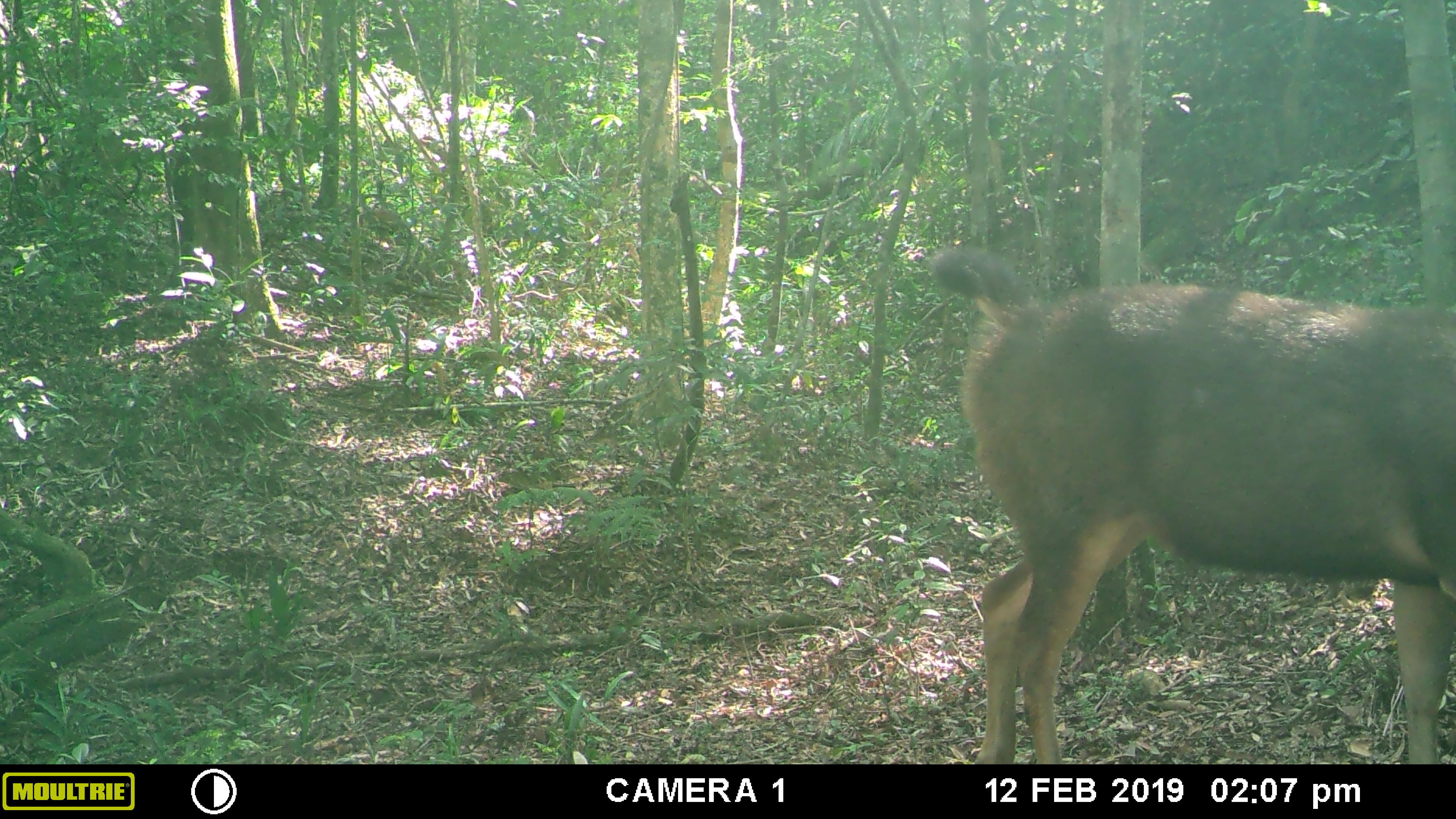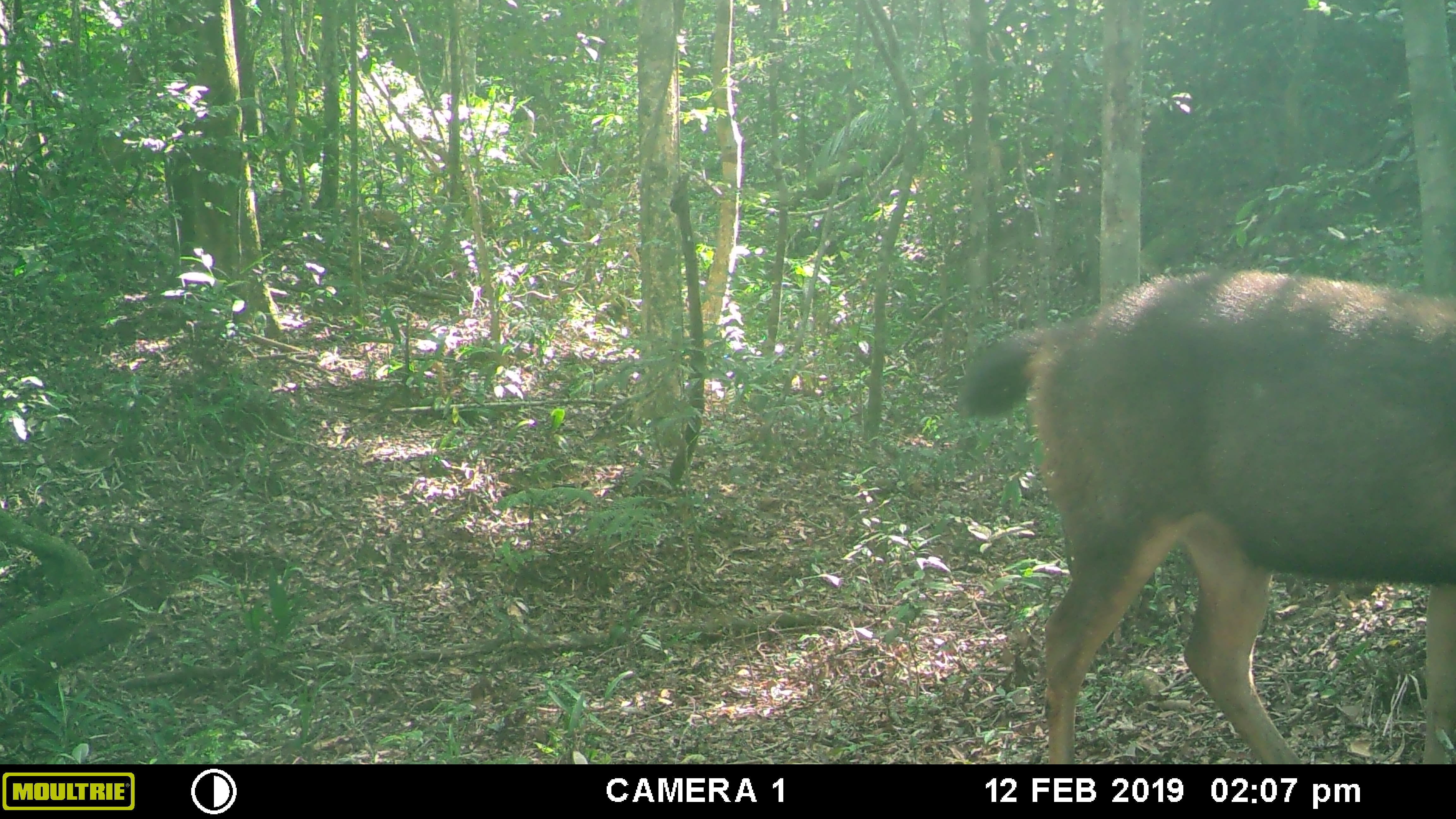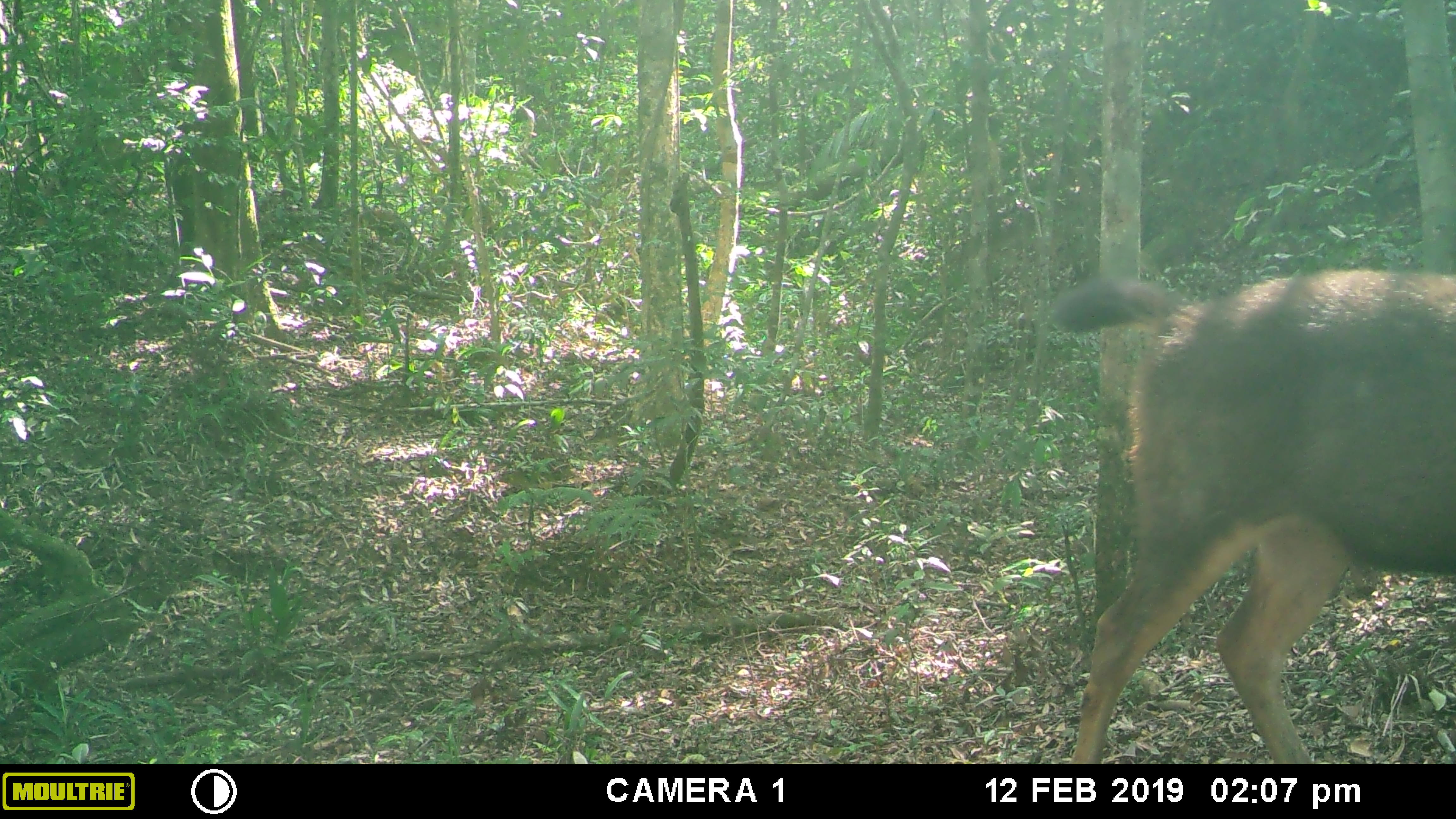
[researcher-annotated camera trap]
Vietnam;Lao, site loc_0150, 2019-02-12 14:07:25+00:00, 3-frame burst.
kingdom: Animalia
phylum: Chordata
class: Mammalia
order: Artiodactyla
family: Cervidae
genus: Rusa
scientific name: Rusa unicolor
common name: sambar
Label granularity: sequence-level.